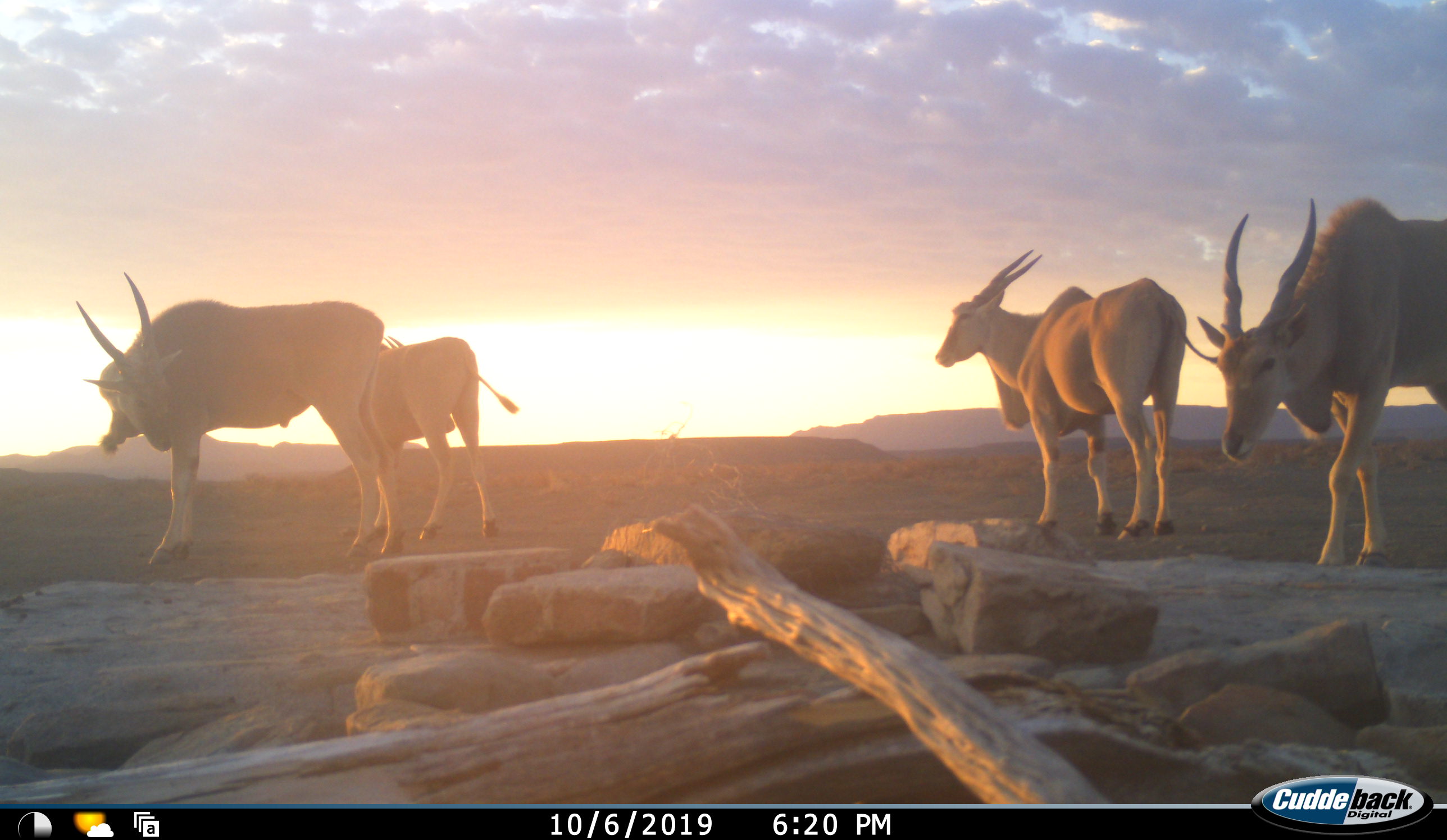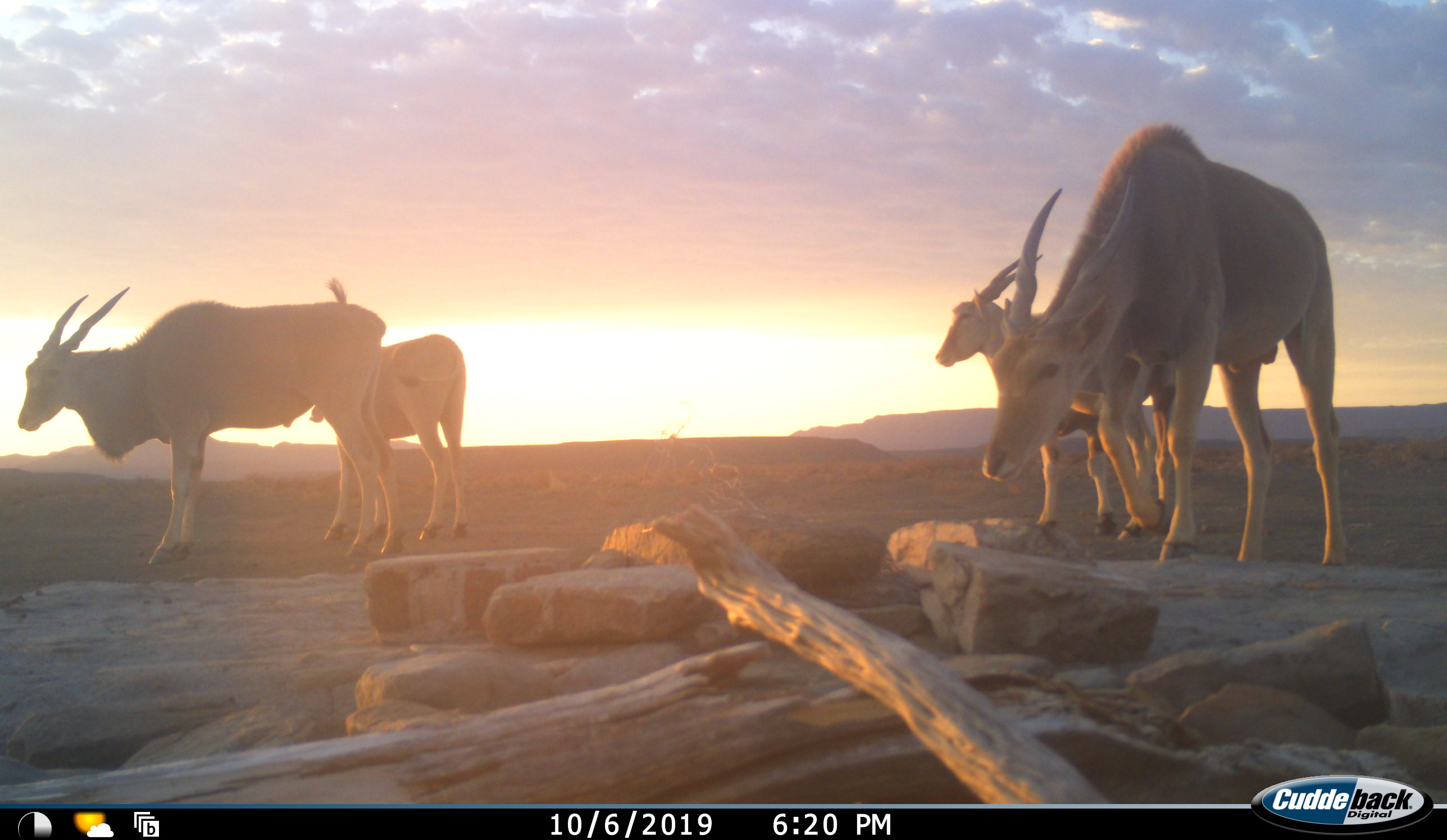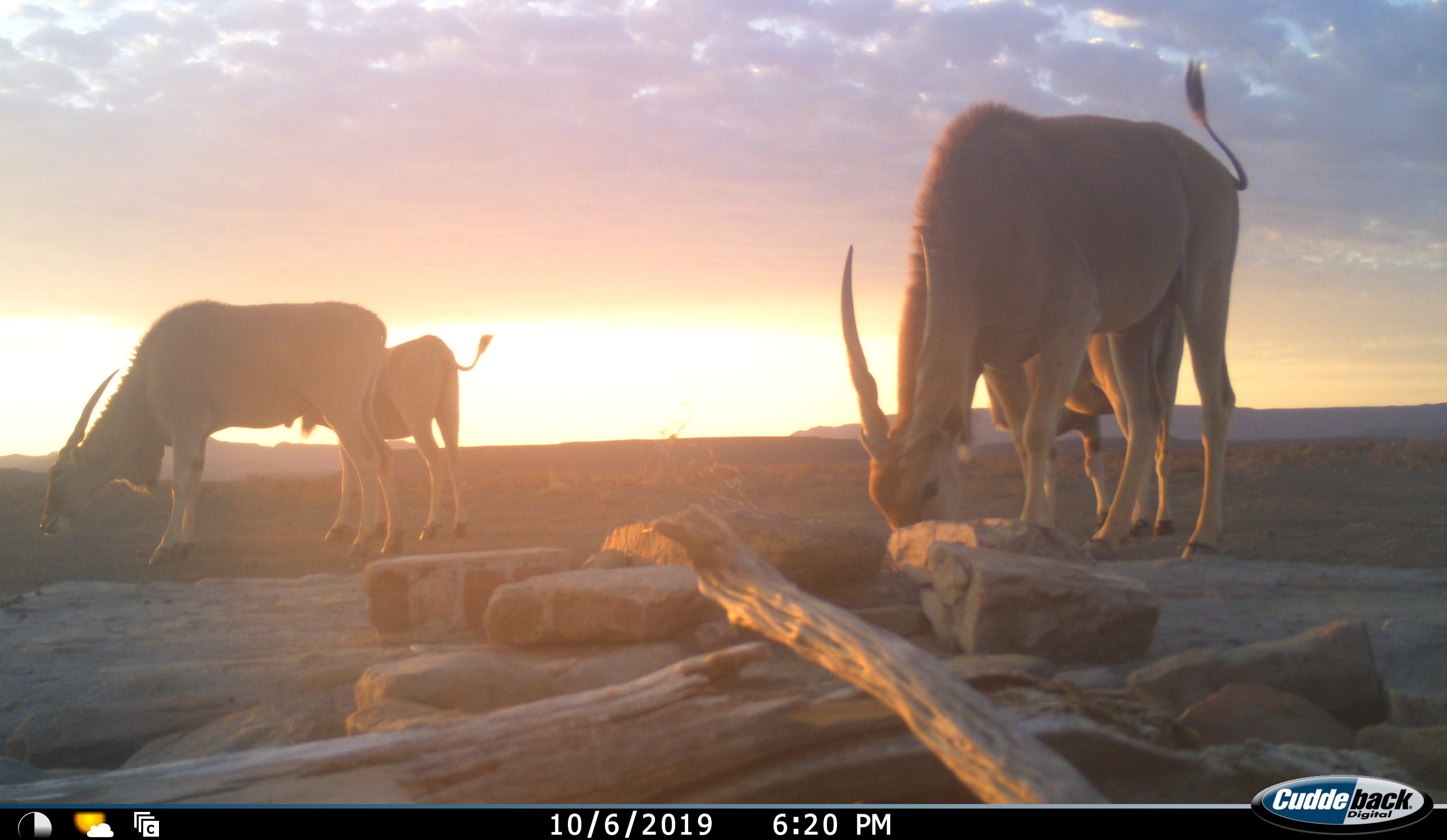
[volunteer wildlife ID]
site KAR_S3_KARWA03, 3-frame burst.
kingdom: Animalia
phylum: Chordata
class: Mammalia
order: Artiodactyla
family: Bovidae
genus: Tragelaphus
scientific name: Tragelaphus oryx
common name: eland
Eland (Tragelaphus oryx), count 4. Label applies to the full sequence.